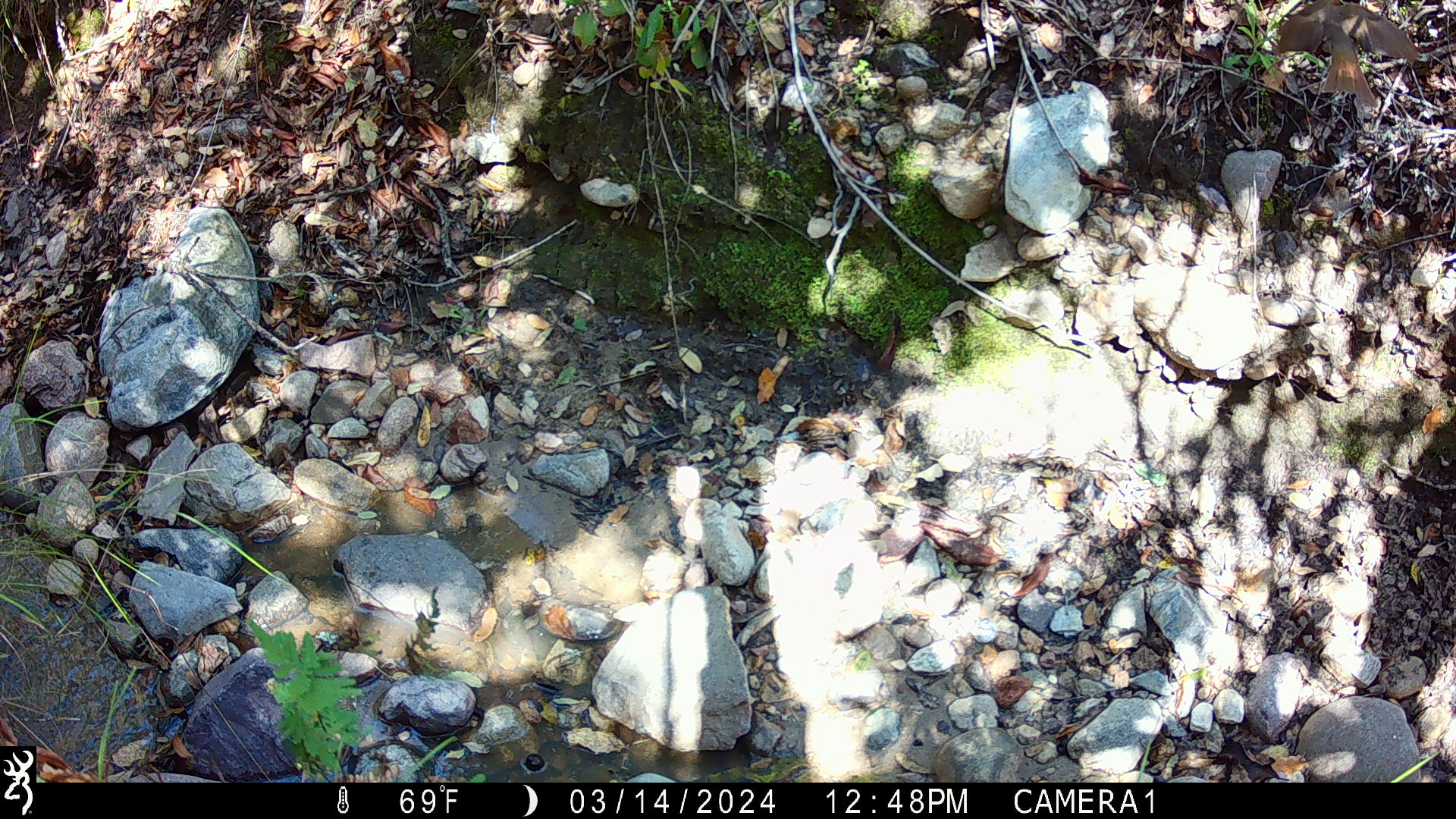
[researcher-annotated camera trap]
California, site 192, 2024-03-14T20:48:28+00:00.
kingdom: Animalia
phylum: Chordata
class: Aves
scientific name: Aves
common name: bird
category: unknown bird